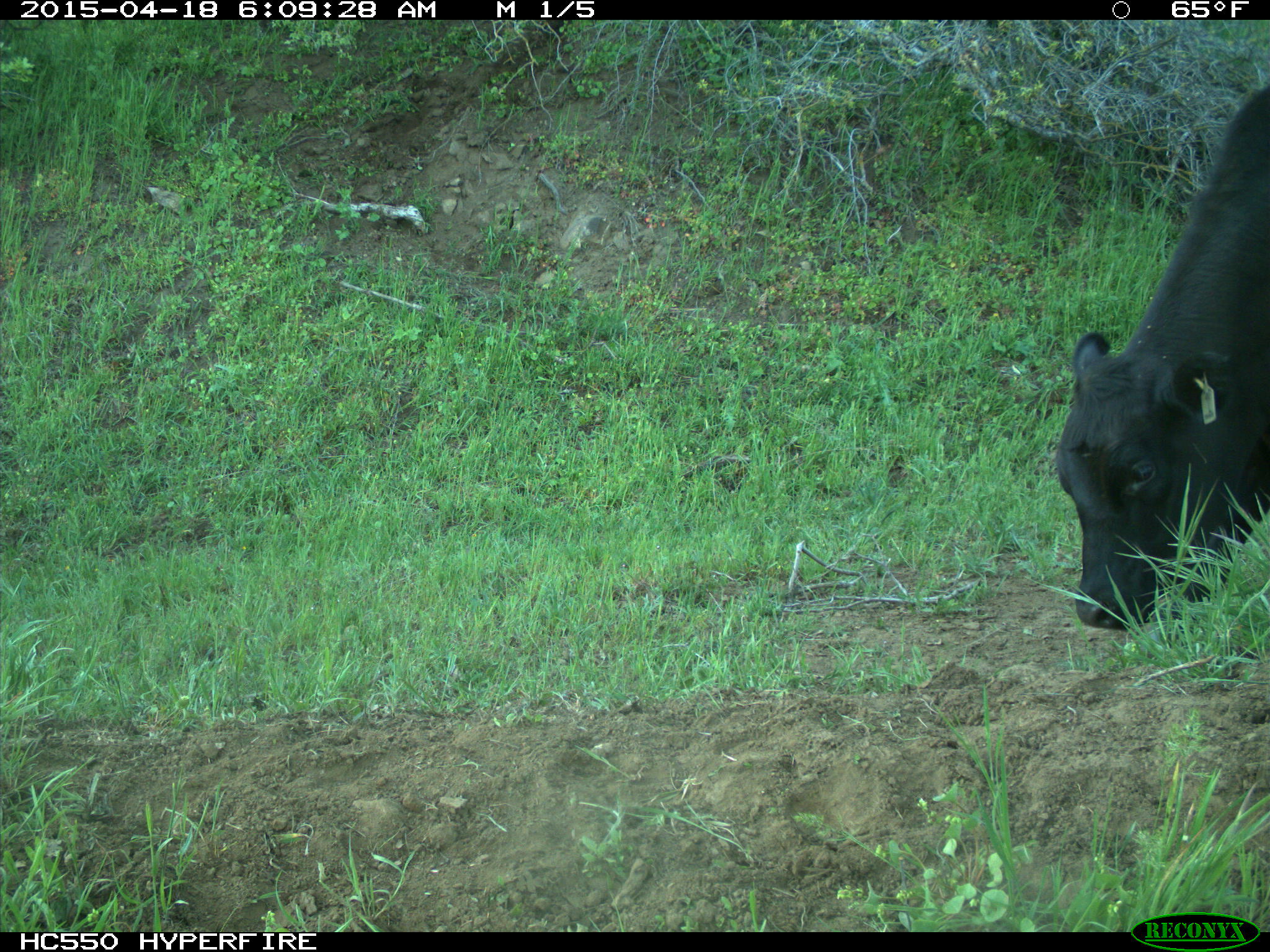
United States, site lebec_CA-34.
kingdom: Animalia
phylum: Chordata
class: Mammalia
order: Artiodactyla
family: Bovidae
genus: Bos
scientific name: Bos taurus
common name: domestic cow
Bos taurus (domestic cow).